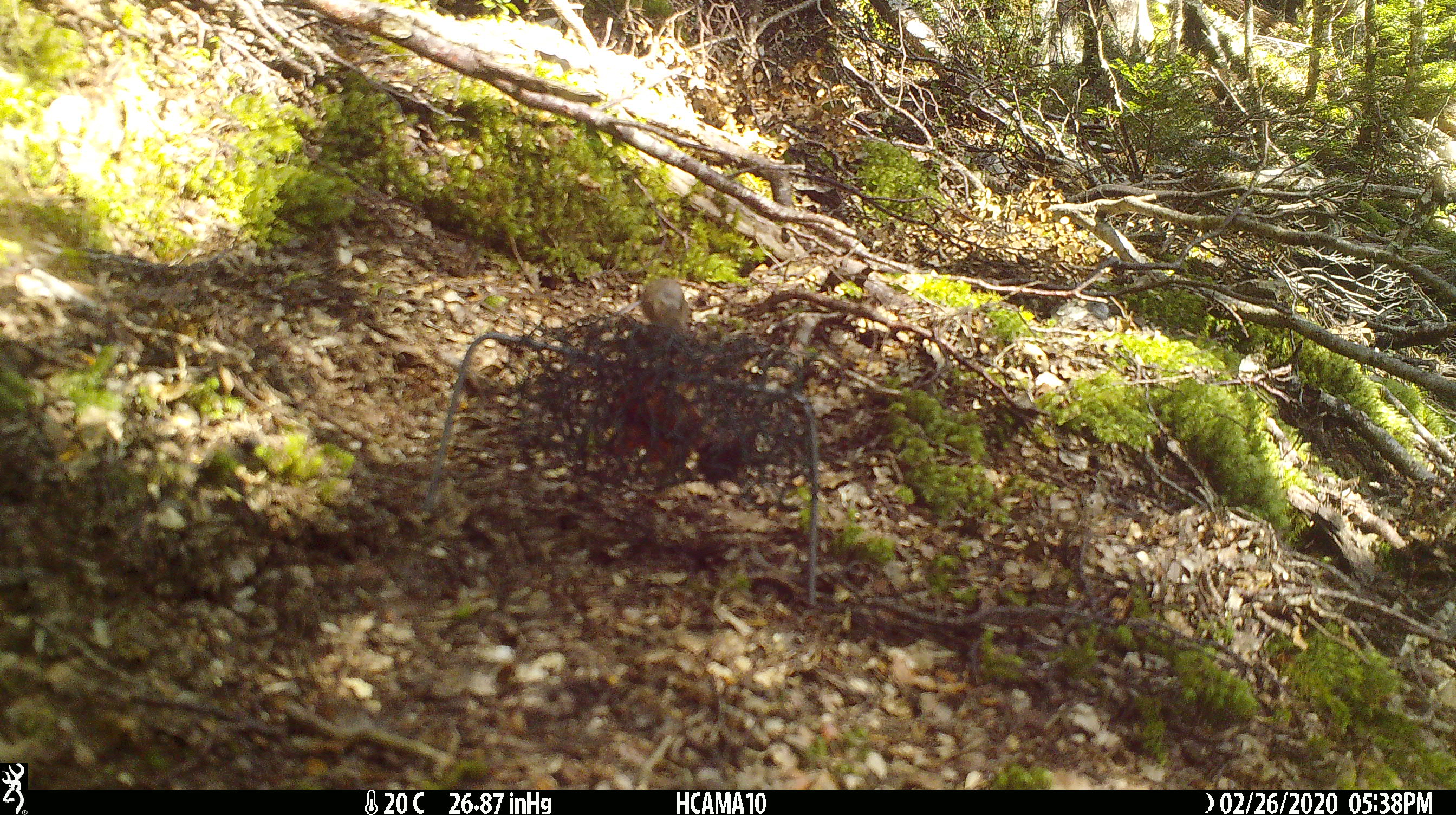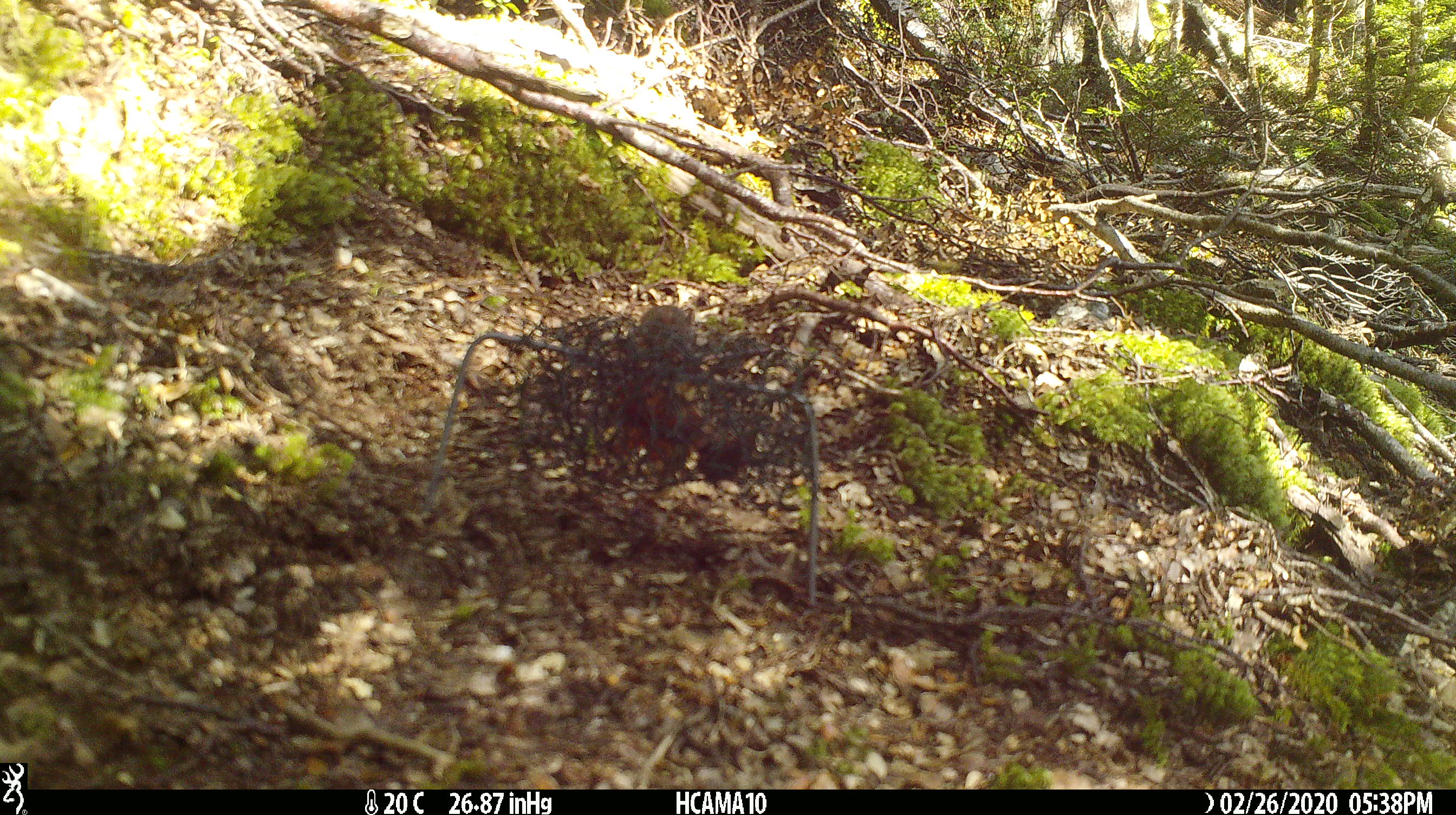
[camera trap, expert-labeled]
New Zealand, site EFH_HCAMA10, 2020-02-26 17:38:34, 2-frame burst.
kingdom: Animalia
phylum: Chordata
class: Mammalia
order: Rodentia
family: Muridae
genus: Mus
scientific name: Mus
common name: mouse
Mouse (Mus).